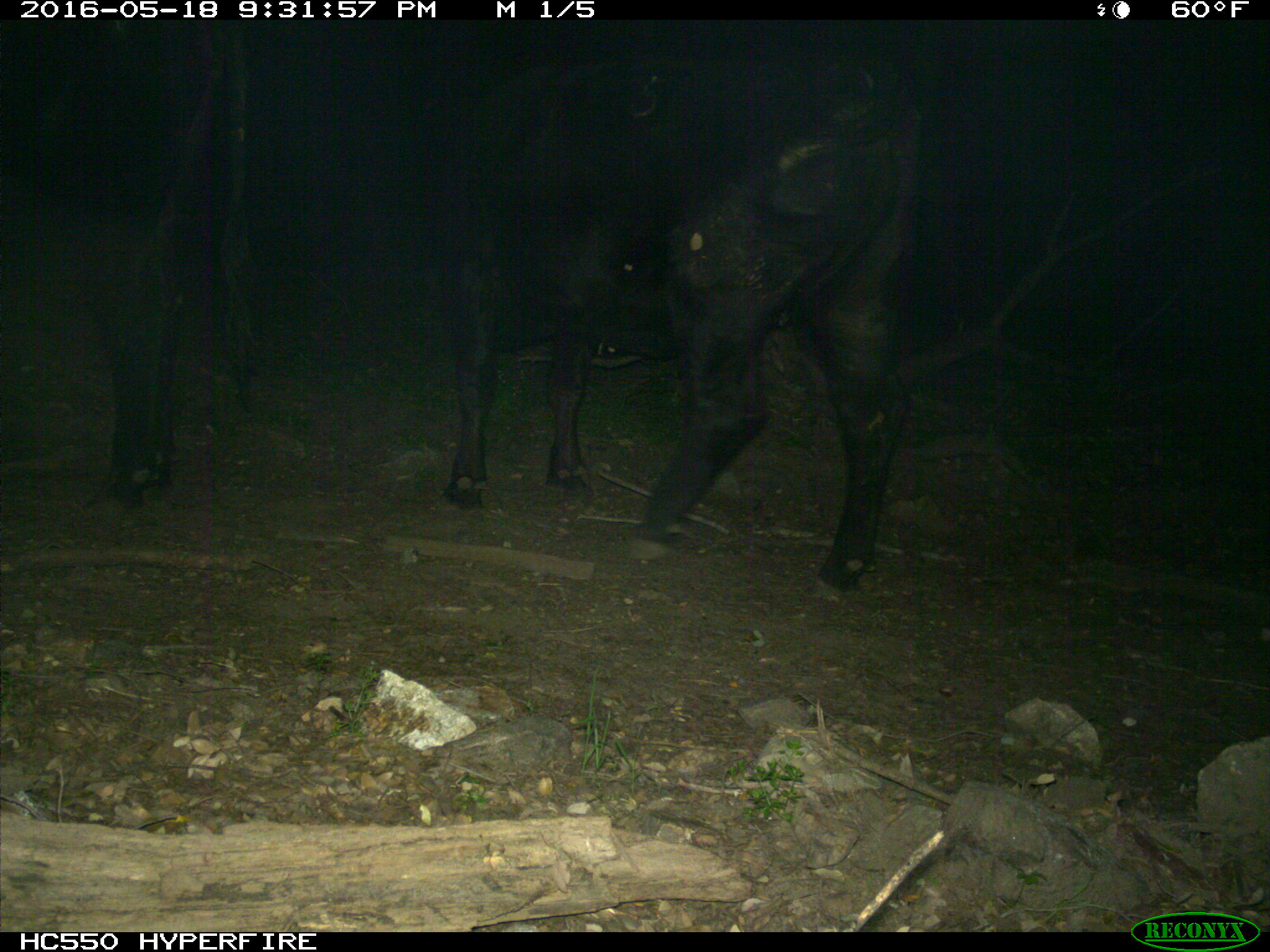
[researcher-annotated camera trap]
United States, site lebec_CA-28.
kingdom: Animalia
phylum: Chordata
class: Mammalia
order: Artiodactyla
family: Bovidae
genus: Bos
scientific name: Bos taurus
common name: domestic cow